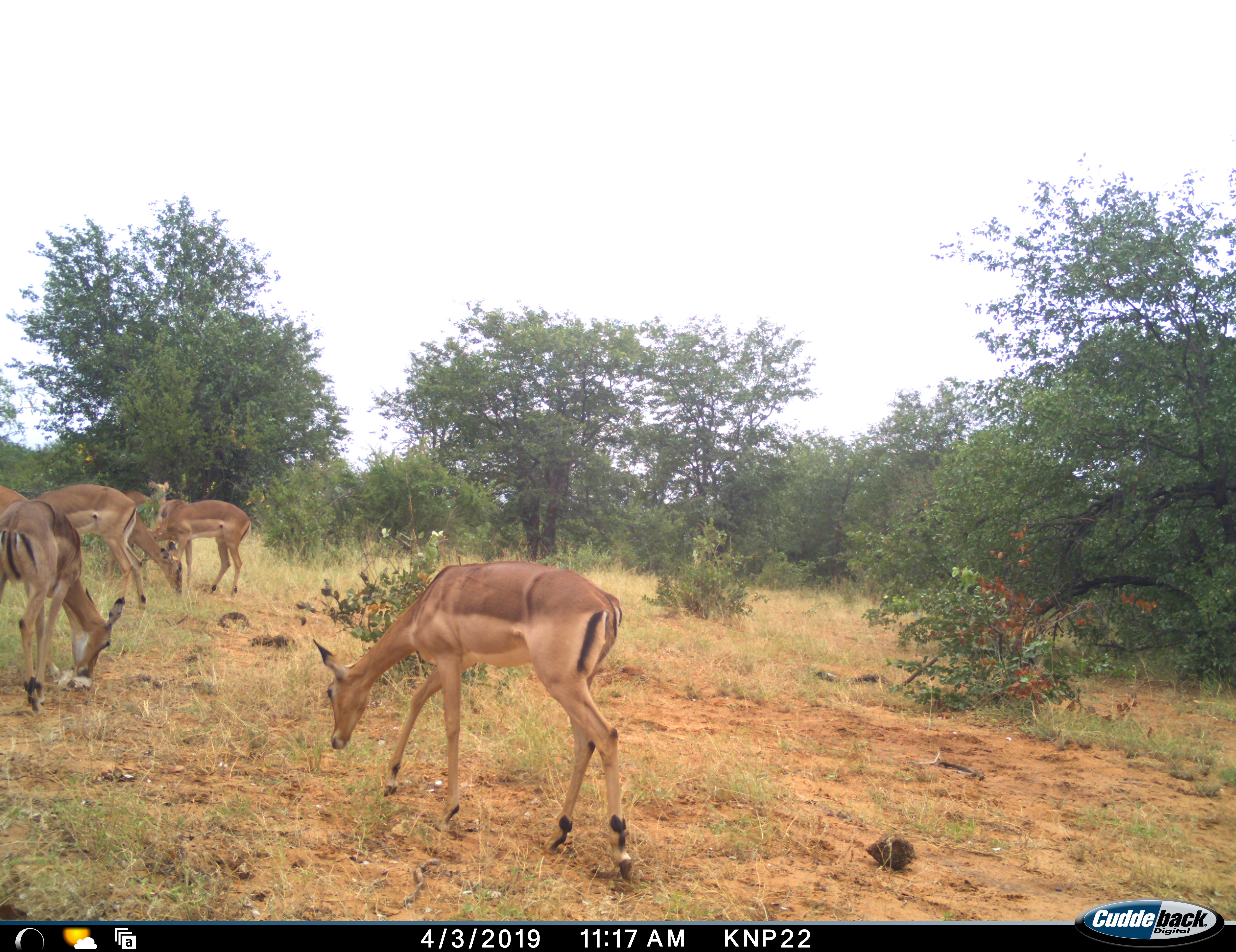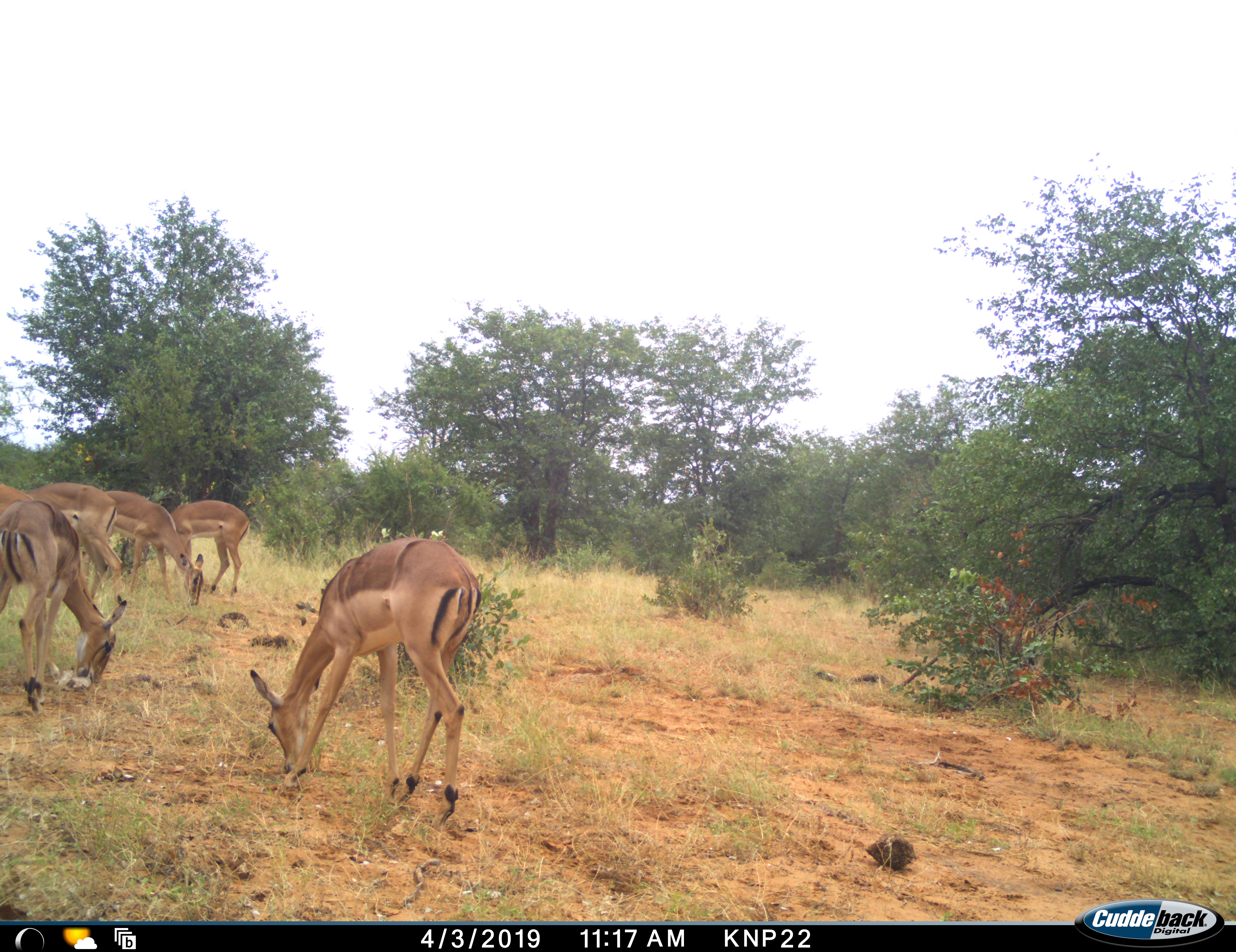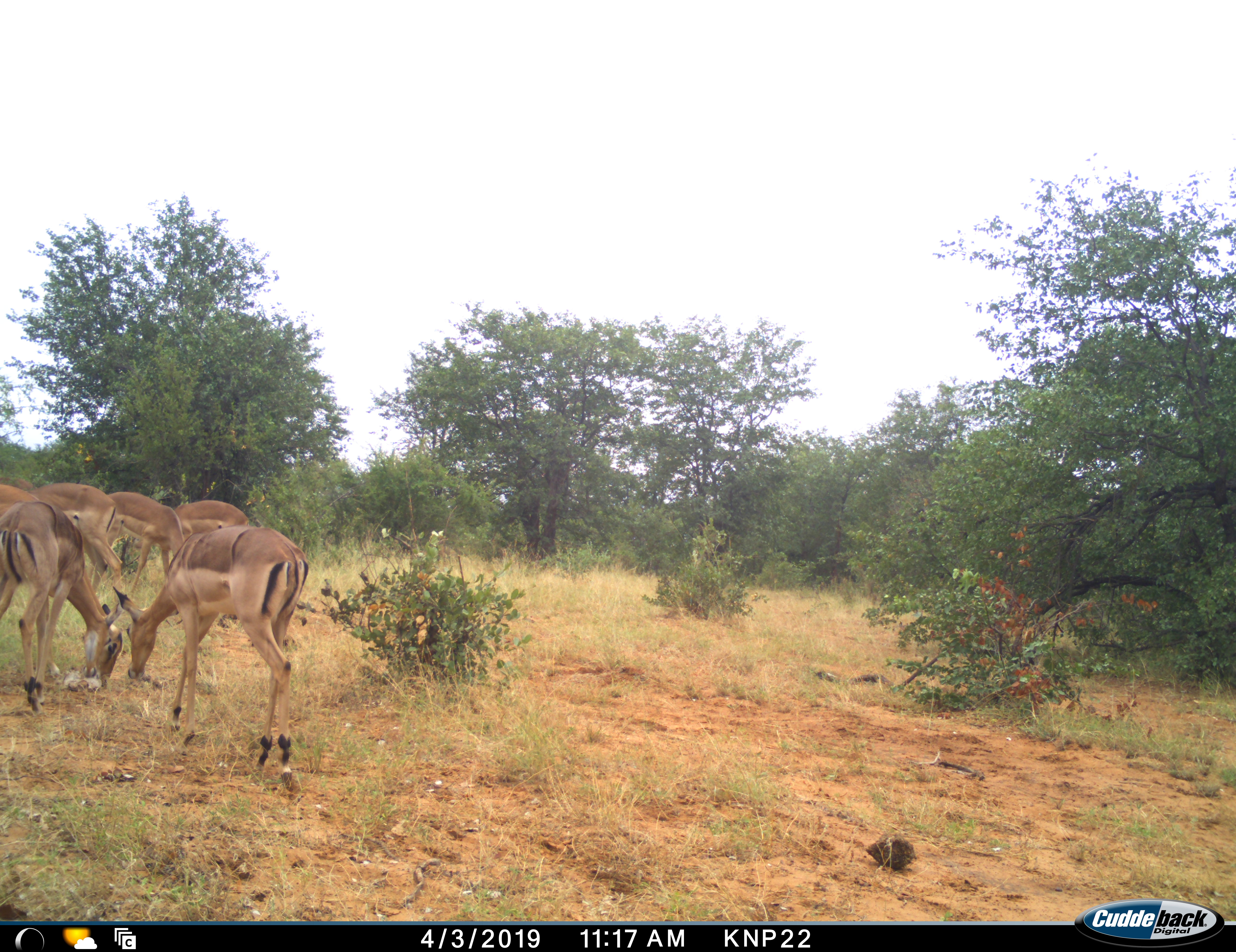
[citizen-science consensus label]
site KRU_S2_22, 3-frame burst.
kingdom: Animalia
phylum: Chordata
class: Mammalia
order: Artiodactyla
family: Bovidae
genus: Aepyceros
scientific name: Aepyceros melampus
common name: impala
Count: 6.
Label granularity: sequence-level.